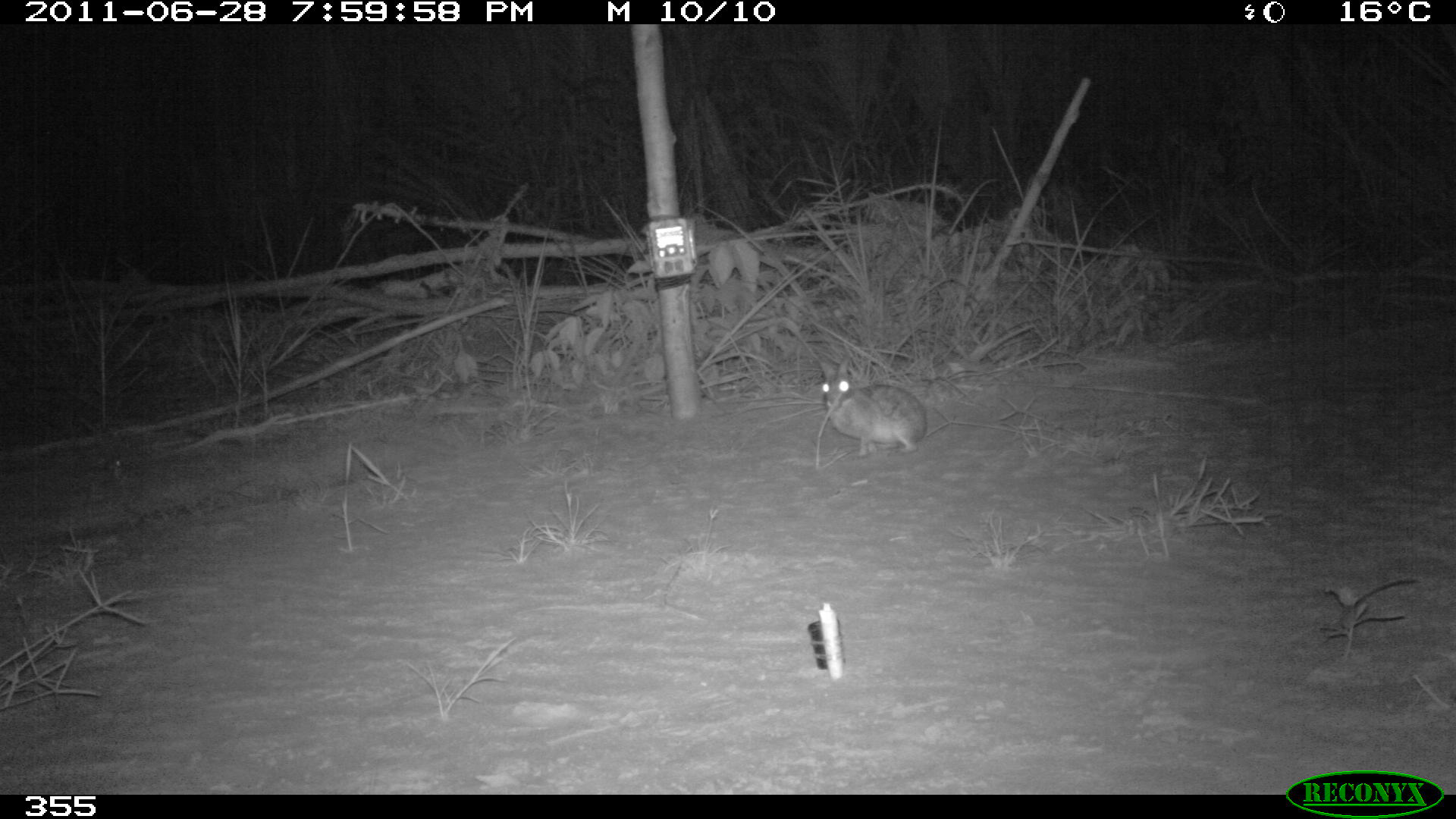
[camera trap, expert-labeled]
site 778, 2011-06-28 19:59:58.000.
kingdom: Animalia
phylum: Chordata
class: Mammalia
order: Lagomorpha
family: Leporidae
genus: Sylvilagus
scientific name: Sylvilagus brasiliensis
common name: tapeti